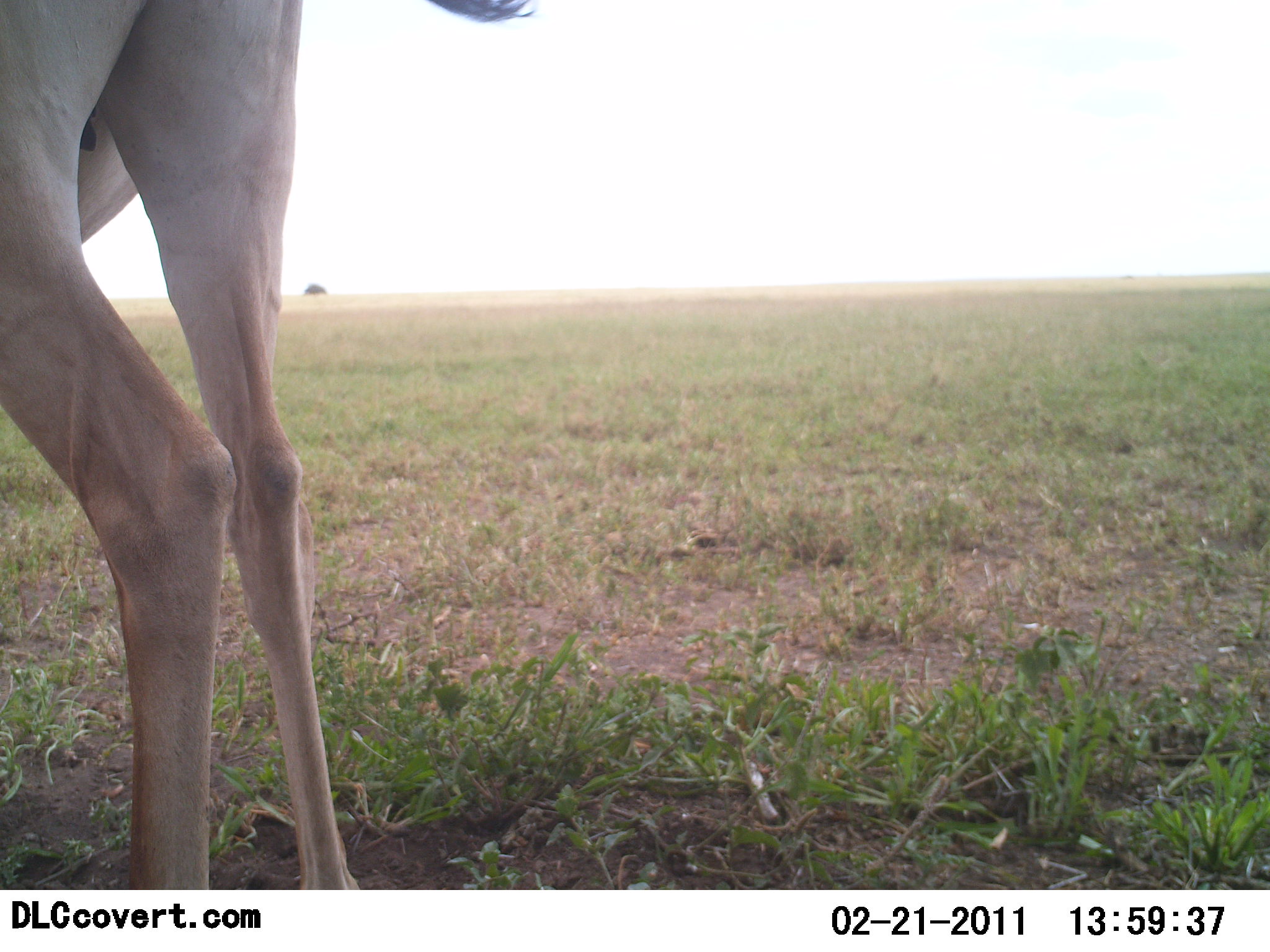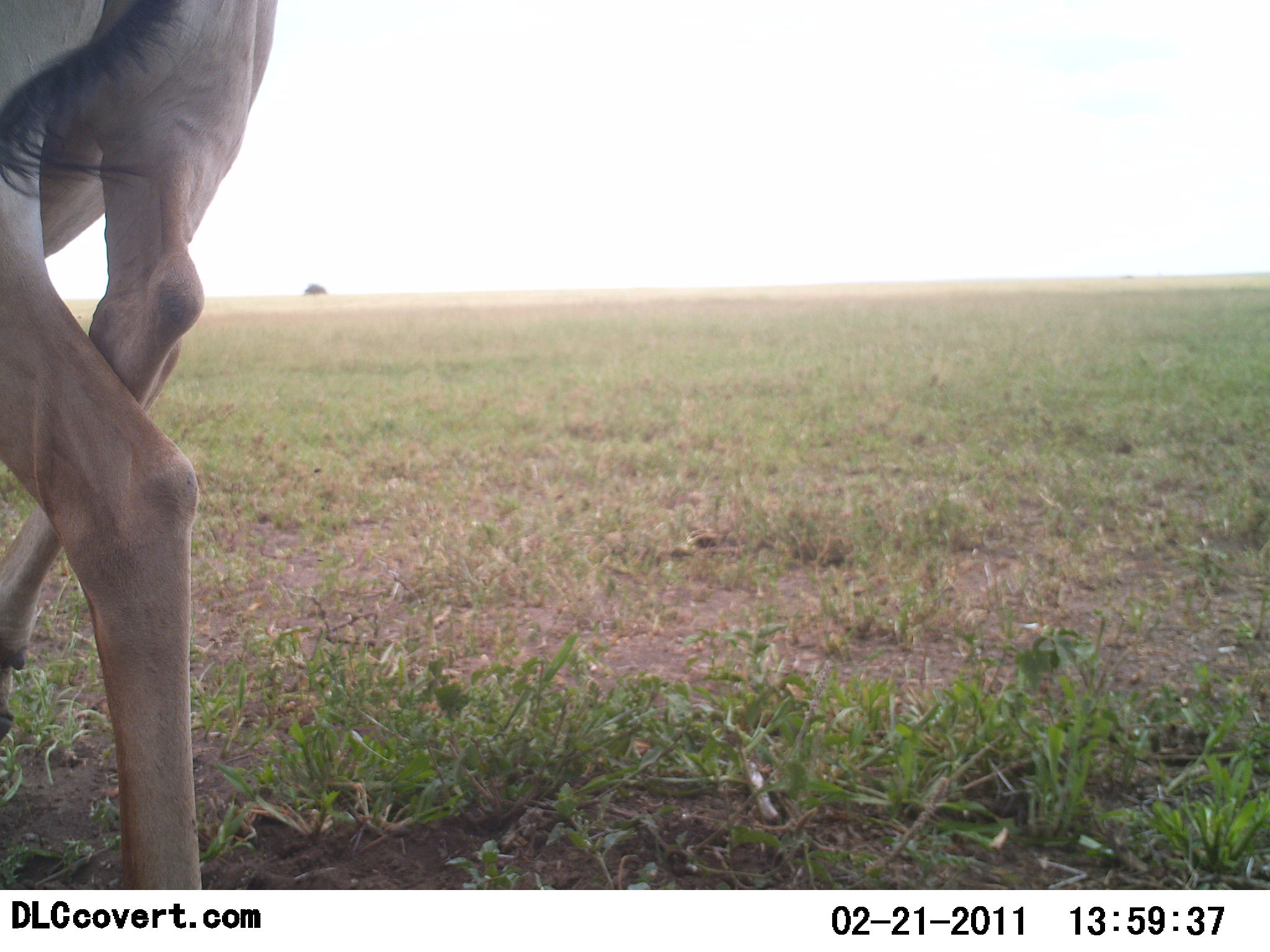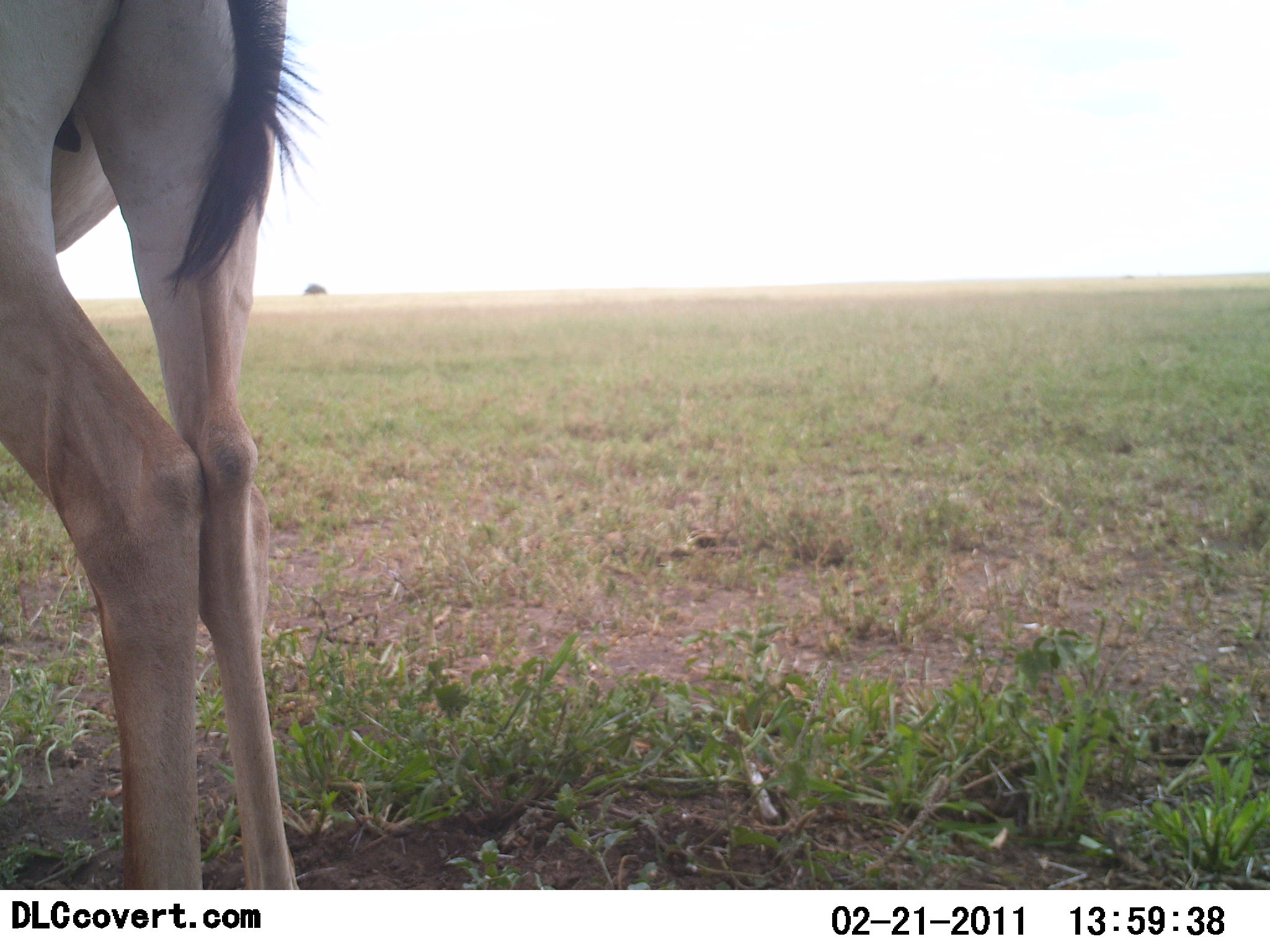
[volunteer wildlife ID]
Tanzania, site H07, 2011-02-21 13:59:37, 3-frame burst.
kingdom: Animalia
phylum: Chordata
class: Mammalia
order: Artiodactyla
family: Bovidae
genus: Alcelaphus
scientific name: Alcelaphus buselaphus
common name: hartebeest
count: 1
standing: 100%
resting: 0%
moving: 0%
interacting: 0%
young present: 0%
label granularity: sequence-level